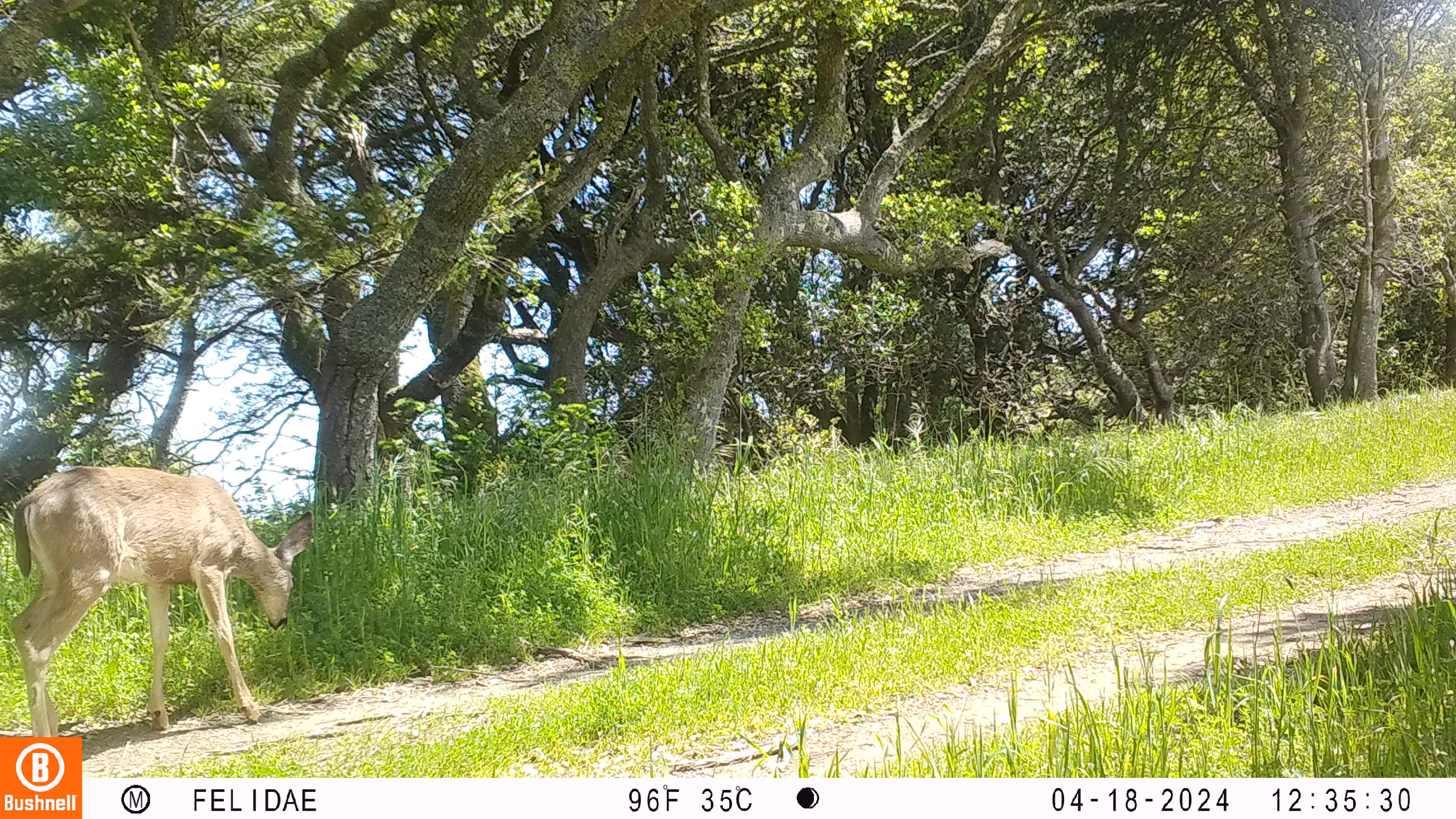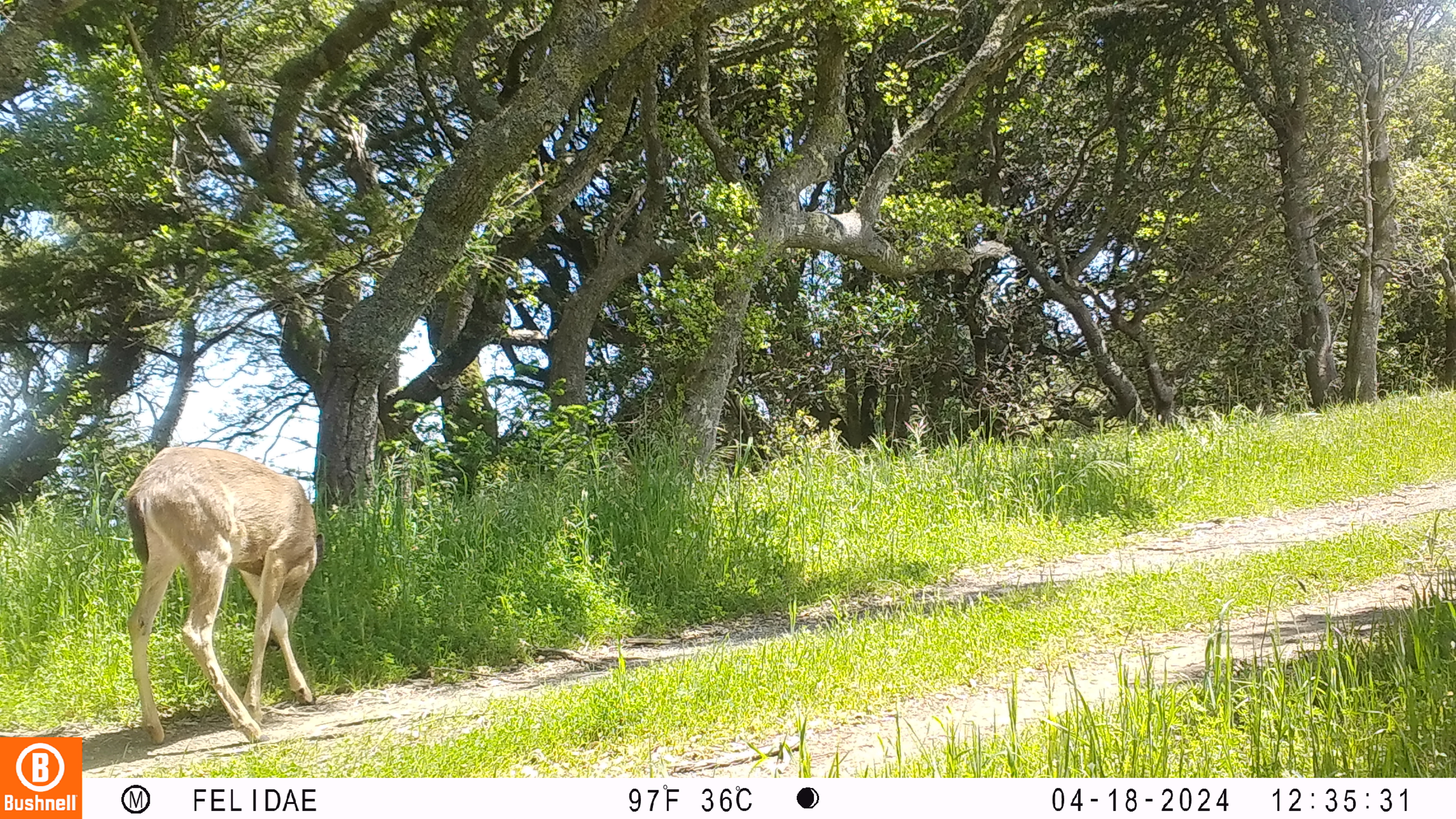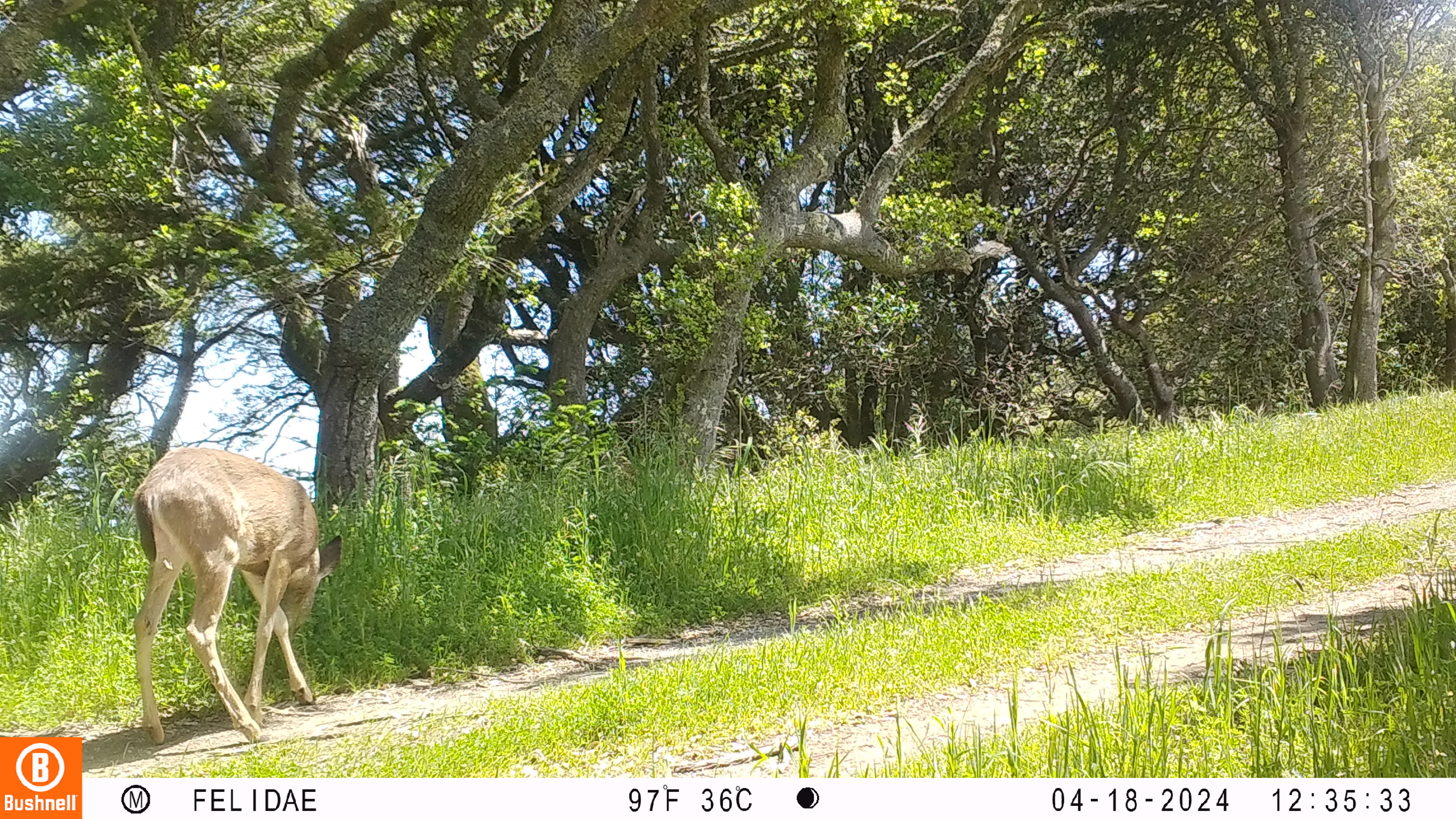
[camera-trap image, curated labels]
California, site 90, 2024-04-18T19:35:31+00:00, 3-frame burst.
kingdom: Animalia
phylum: Chordata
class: Mammalia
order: Artiodactyla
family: Cervidae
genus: Odocoileus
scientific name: Odocoileus hemionus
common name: mule deer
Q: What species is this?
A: Mule deer (Odocoileus hemionus).